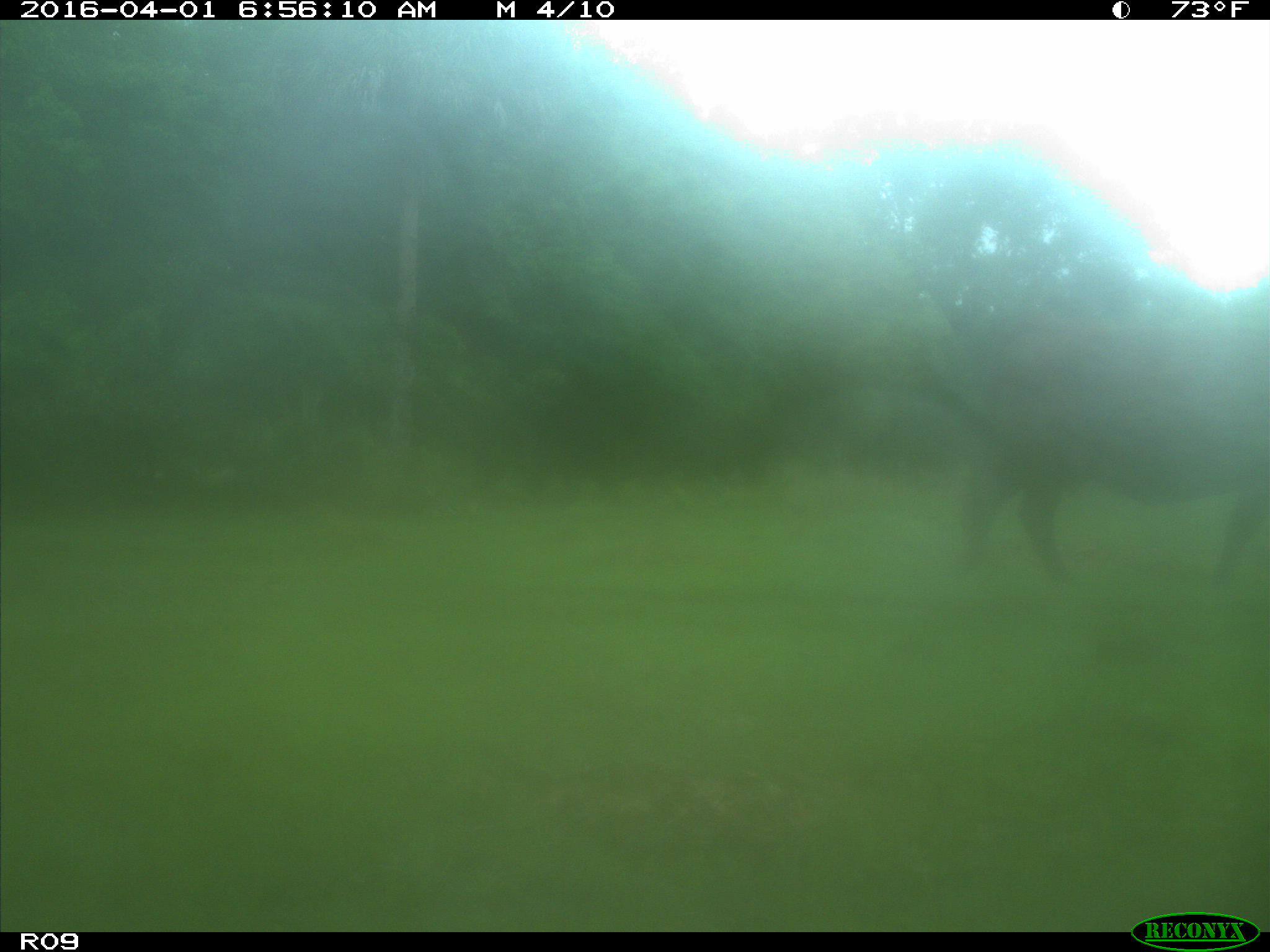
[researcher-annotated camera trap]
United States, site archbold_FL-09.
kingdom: Animalia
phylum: Chordata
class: Mammalia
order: Artiodactyla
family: Bovidae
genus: Bos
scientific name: Bos taurus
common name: domestic cow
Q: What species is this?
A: Bos taurus (domestic cow).